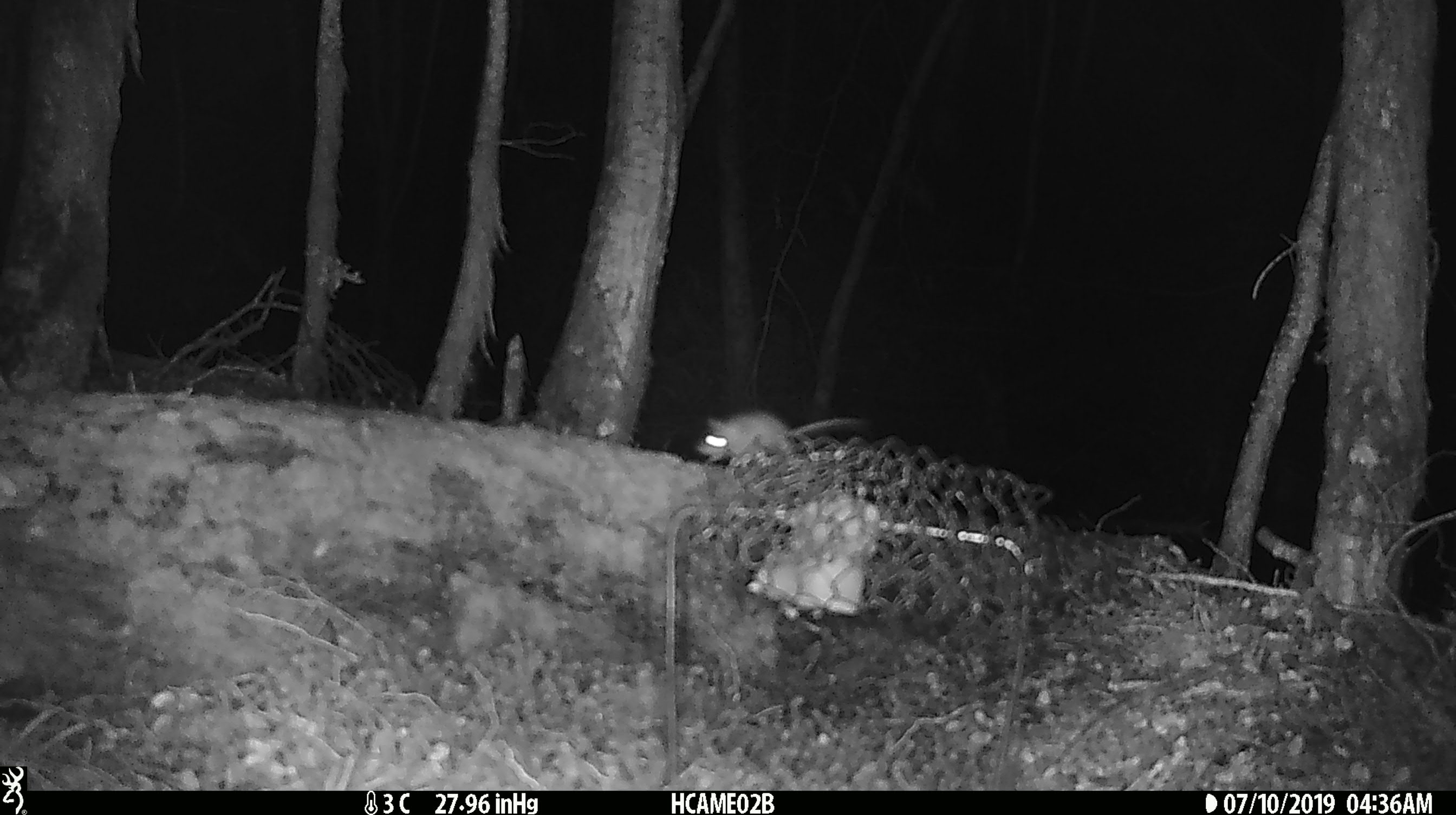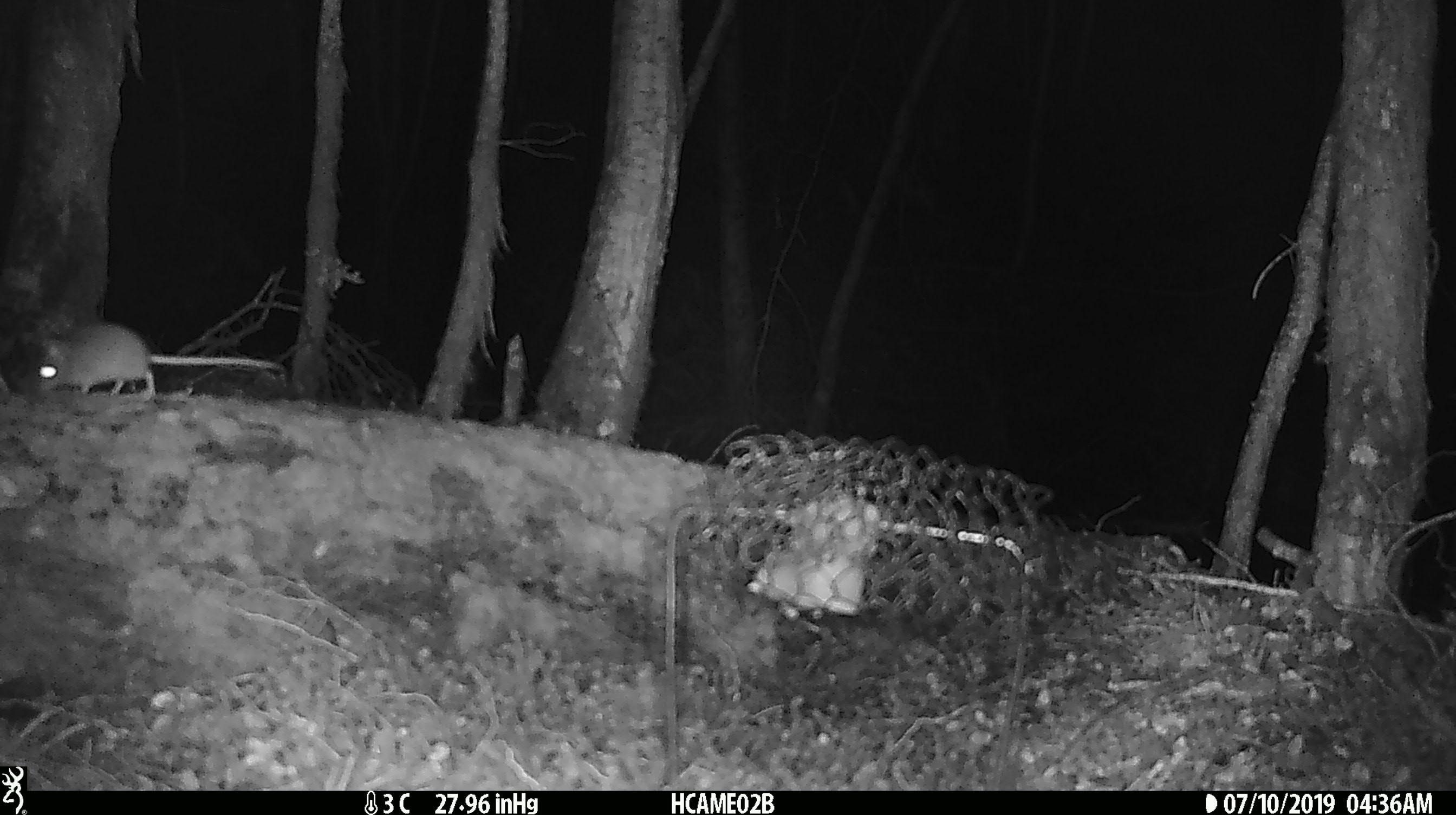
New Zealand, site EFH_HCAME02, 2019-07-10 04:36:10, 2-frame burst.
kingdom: Animalia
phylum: Chordata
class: Mammalia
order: Rodentia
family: Muridae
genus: Mus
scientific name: Mus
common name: mouse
Mouse (Mus).